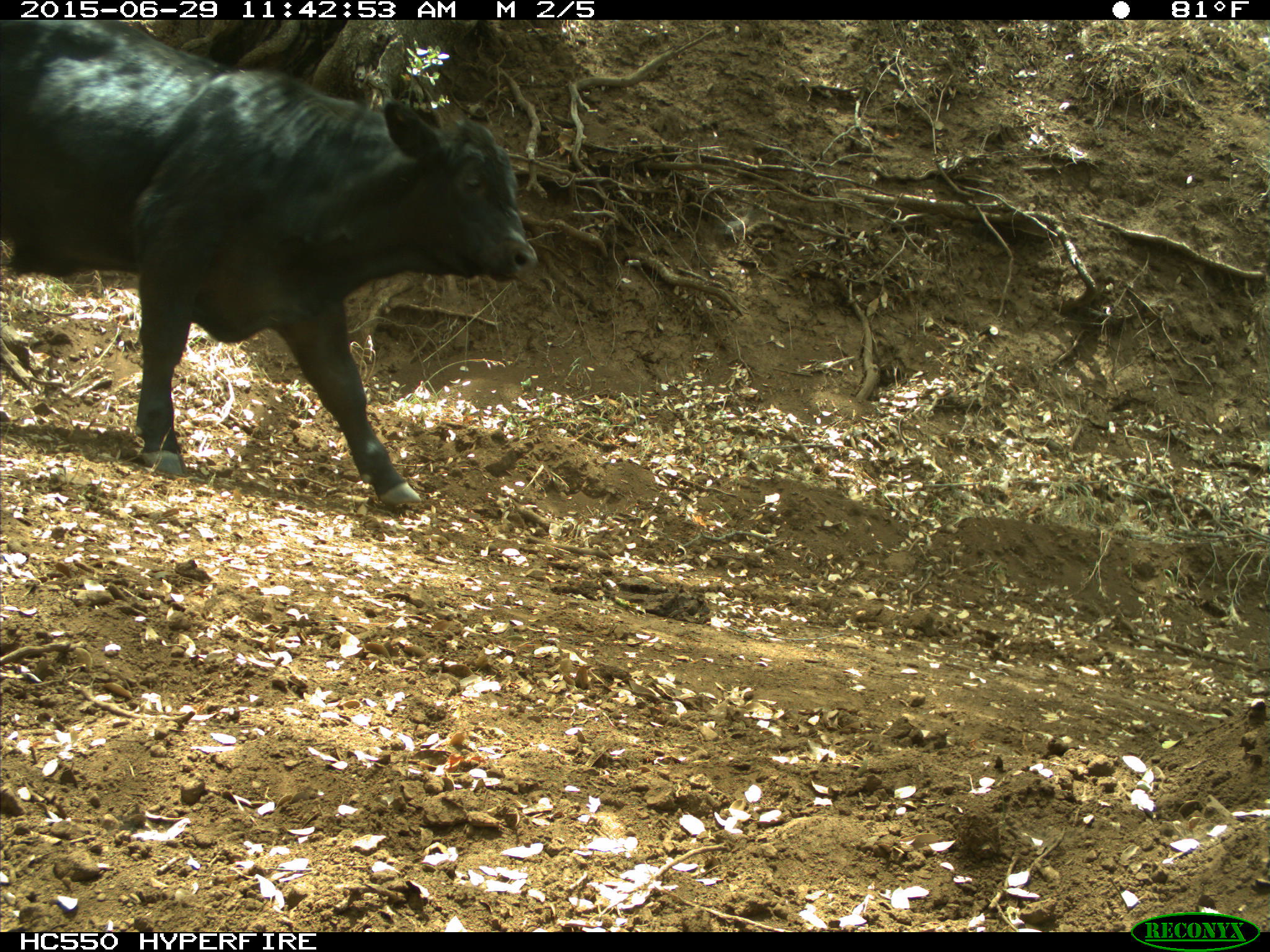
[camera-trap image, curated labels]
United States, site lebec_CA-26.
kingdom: Animalia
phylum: Chordata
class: Mammalia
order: Artiodactyla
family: Bovidae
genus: Bos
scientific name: Bos taurus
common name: domestic cow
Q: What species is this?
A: Bos taurus (domestic cow).